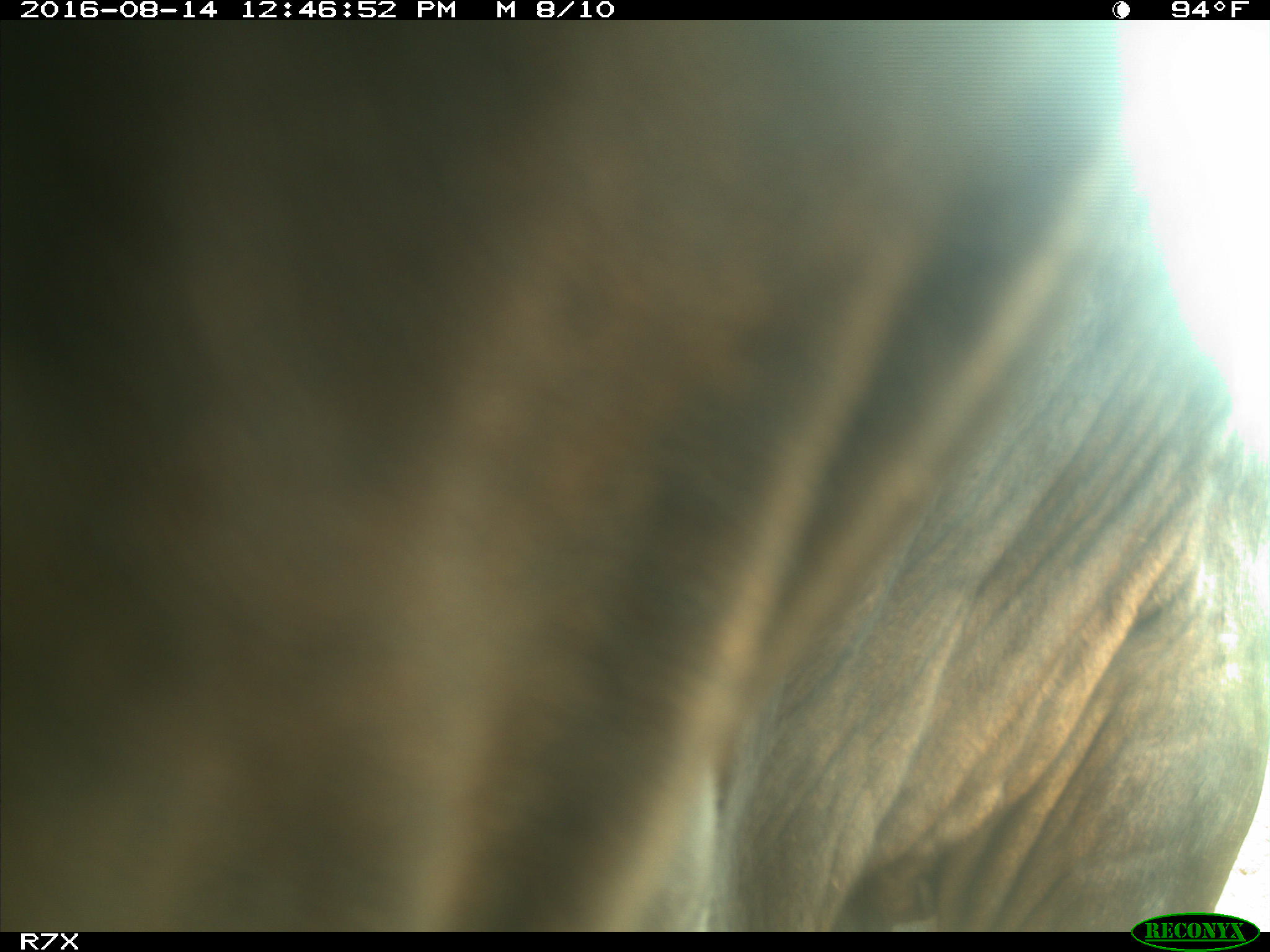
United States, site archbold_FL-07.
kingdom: Animalia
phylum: Chordata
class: Mammalia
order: Artiodactyla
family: Bovidae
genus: Bos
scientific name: Bos taurus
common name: domestic cow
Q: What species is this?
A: Bos taurus (domestic cow).